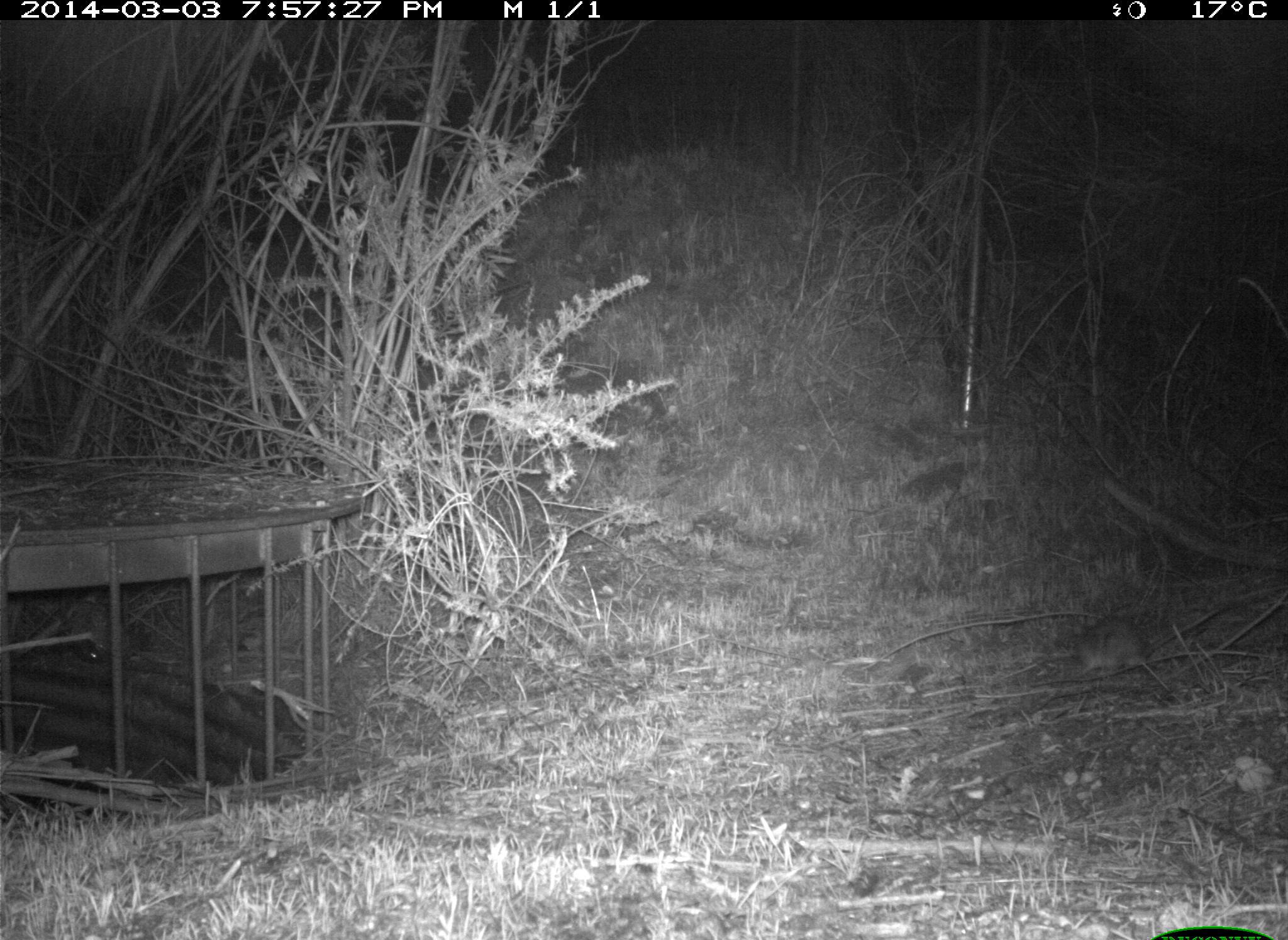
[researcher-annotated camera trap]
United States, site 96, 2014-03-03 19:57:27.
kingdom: Animalia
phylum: Chordata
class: Mammalia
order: Rodentia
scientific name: Rodentia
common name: rodent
Rodent (Rodentia).